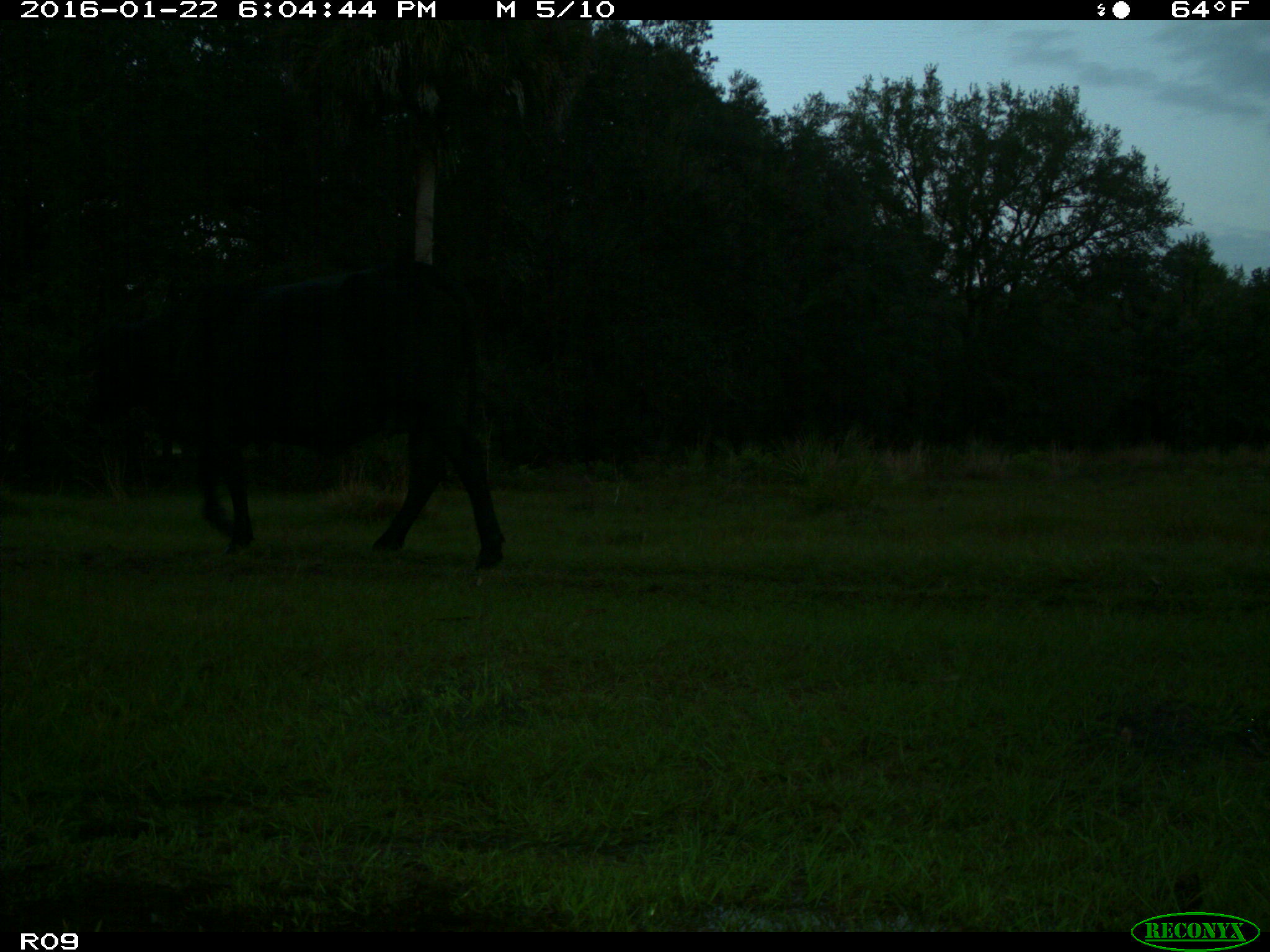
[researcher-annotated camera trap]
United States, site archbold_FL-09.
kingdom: Animalia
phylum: Chordata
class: Mammalia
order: Artiodactyla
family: Bovidae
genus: Bos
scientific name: Bos taurus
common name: domestic cow